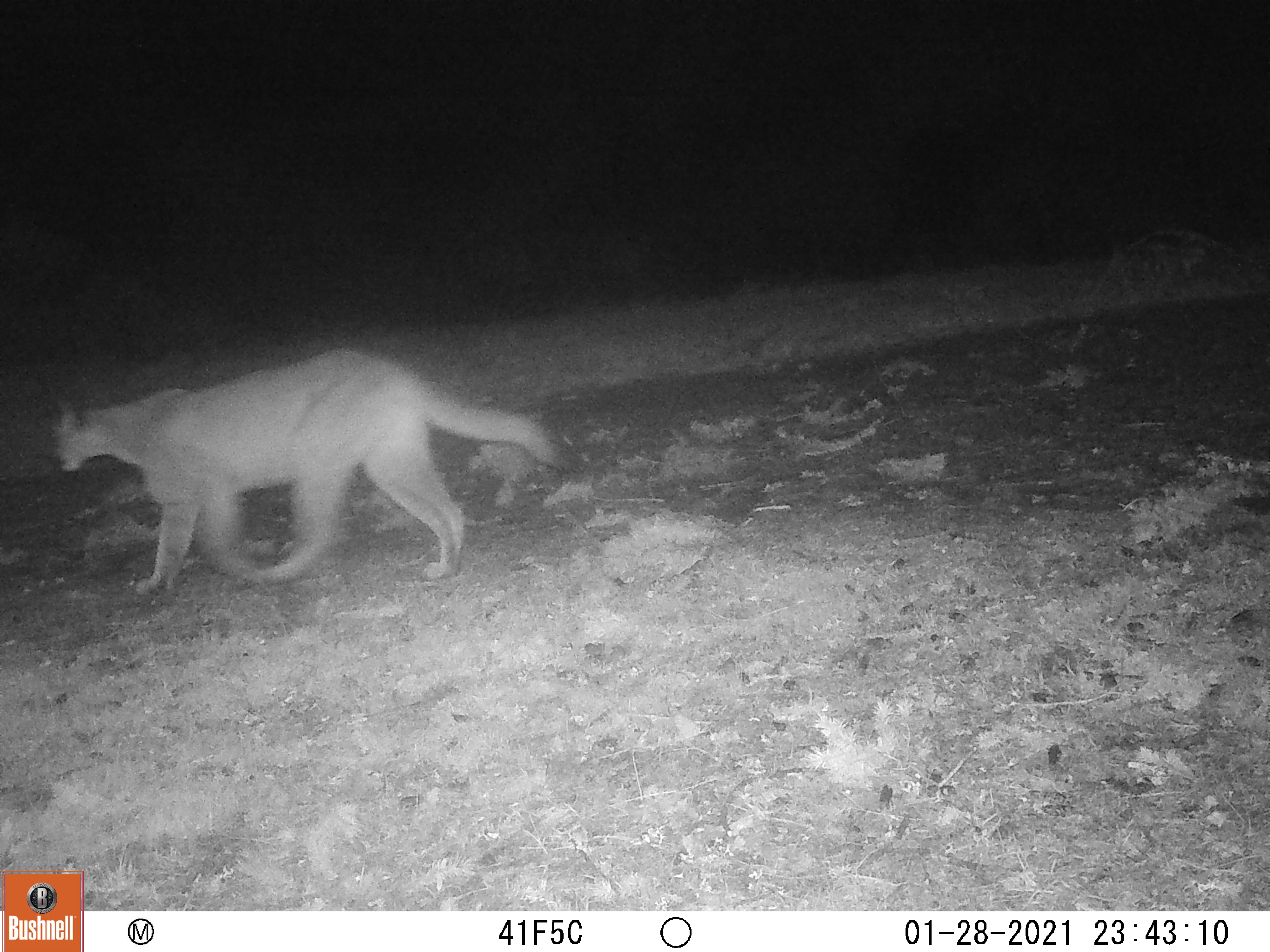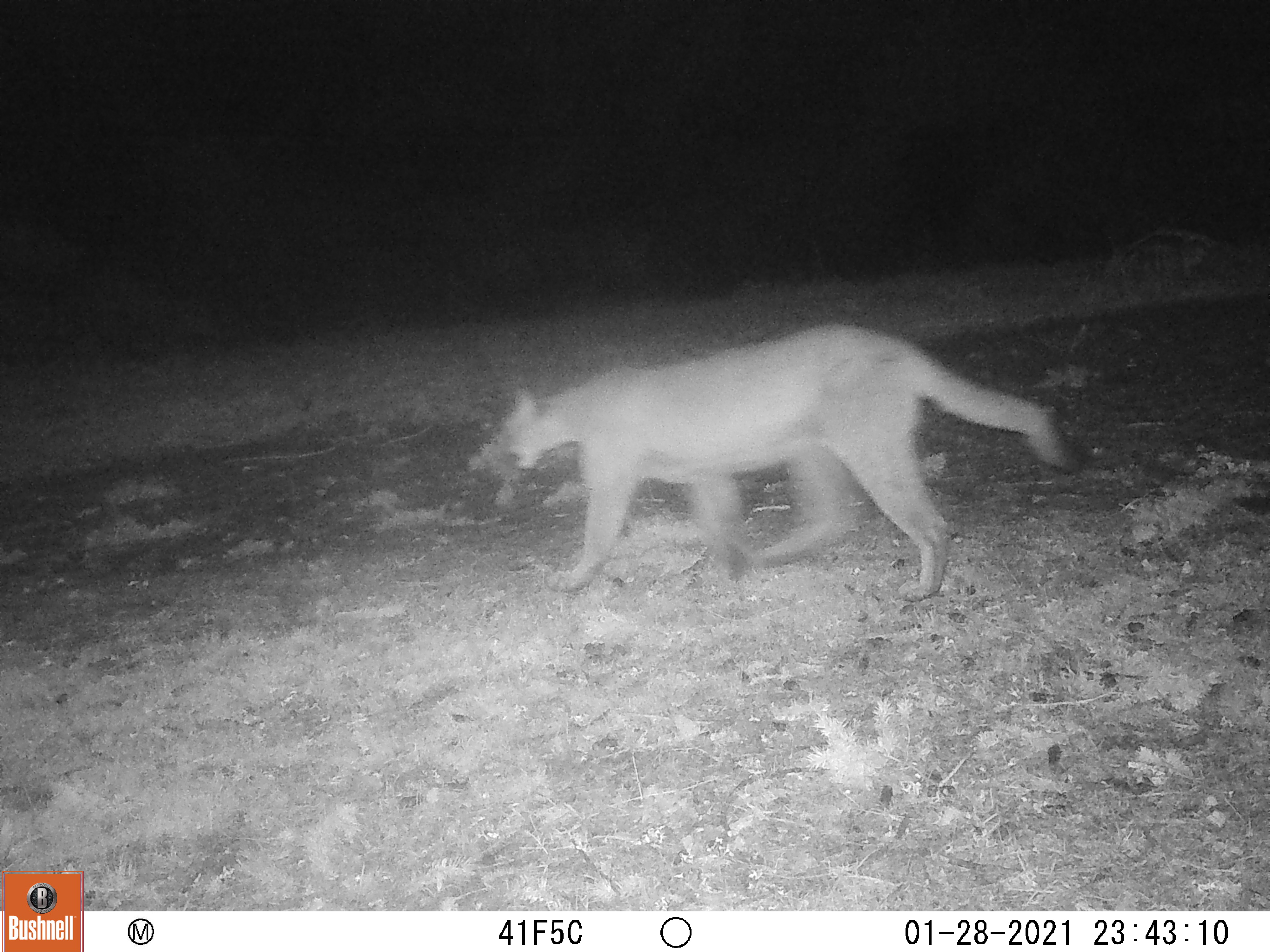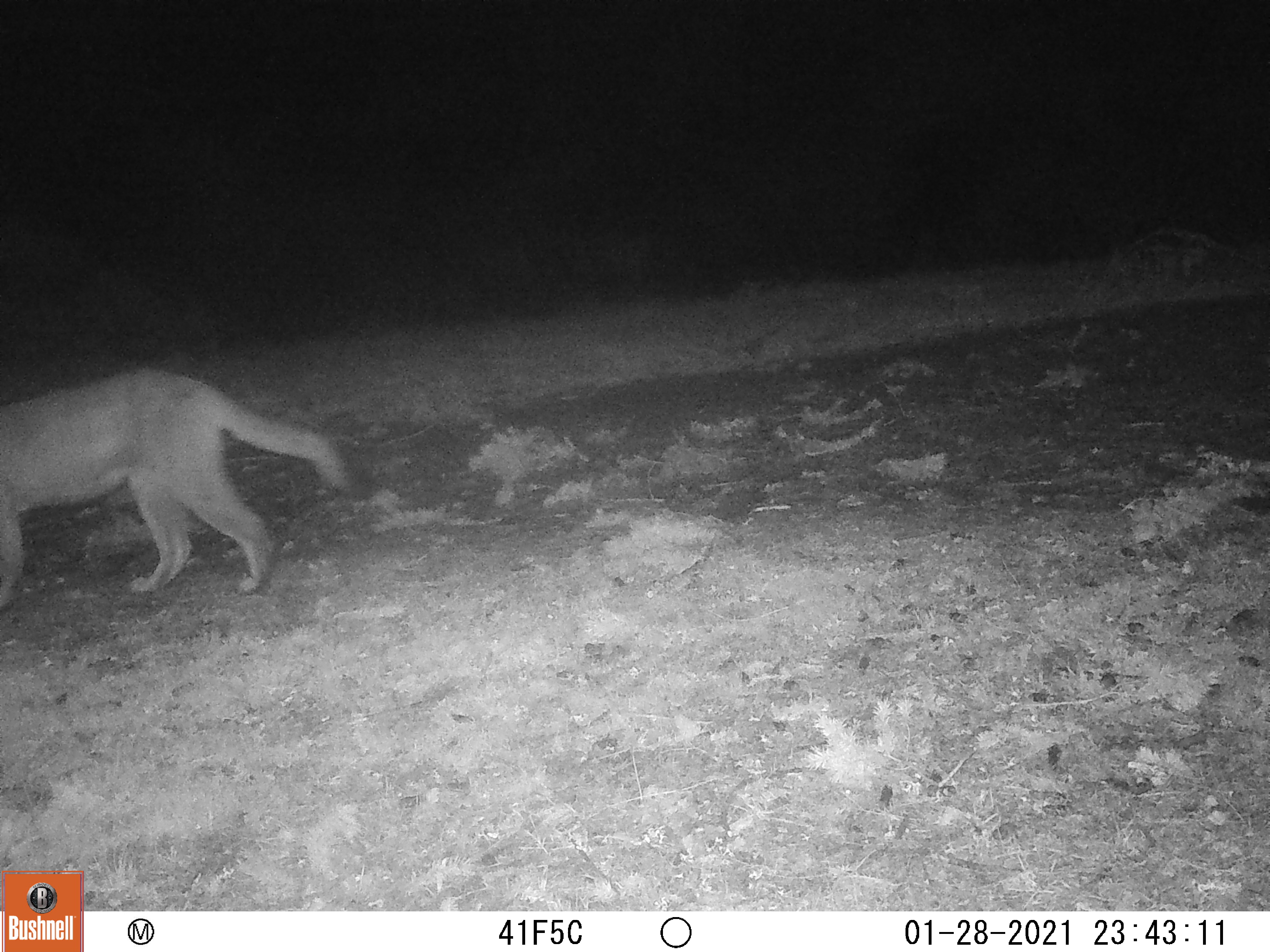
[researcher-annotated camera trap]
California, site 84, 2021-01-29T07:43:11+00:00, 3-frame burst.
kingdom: Animalia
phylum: Chordata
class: Mammalia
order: Carnivora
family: Felidae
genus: Puma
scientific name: Puma concolor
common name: puma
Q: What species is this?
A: Puma (Puma concolor).